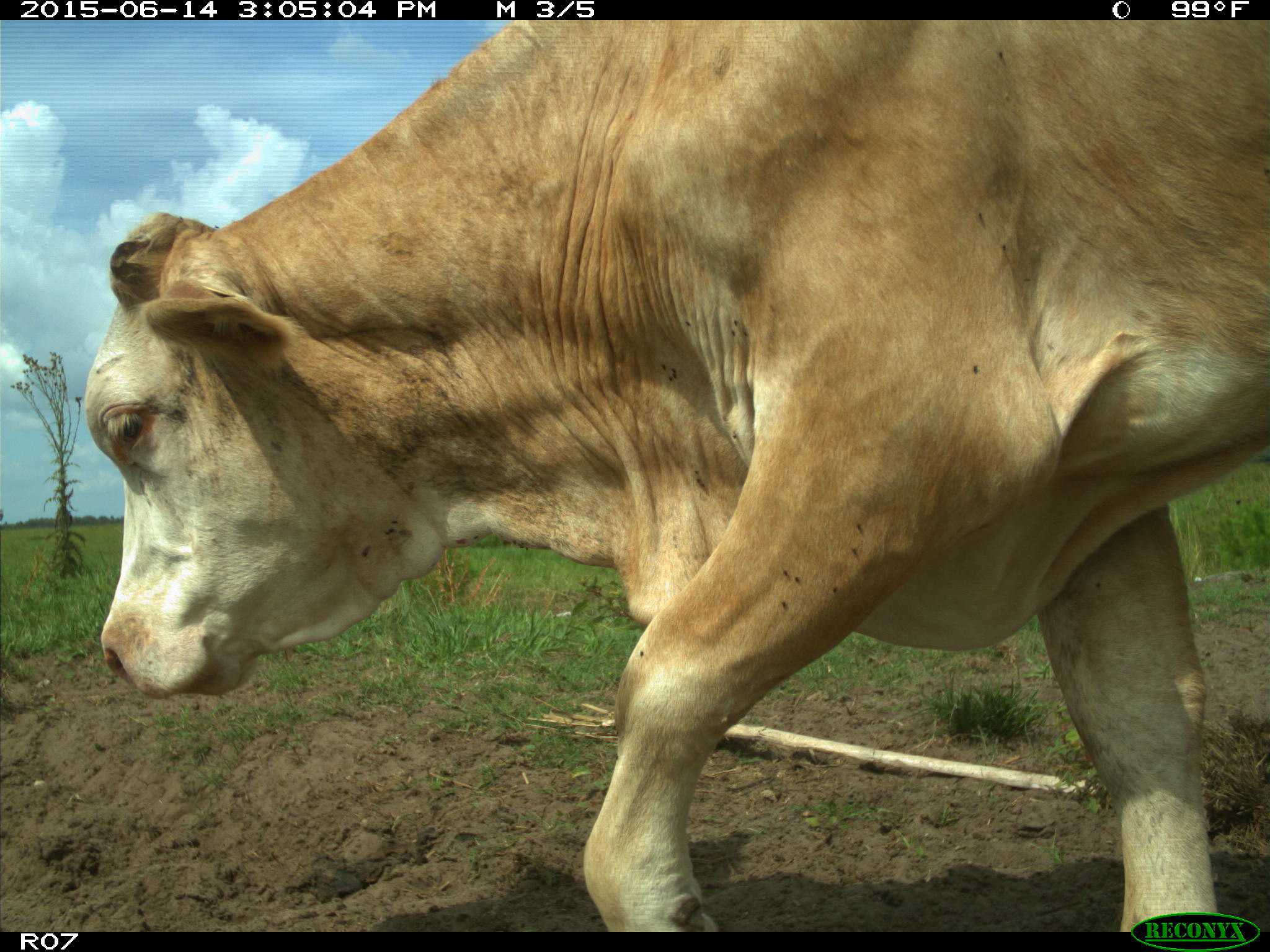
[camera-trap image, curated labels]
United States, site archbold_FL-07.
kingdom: Animalia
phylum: Chordata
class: Mammalia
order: Artiodactyla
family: Bovidae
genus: Bos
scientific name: Bos taurus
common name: domestic cow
Bos taurus (domestic cow).